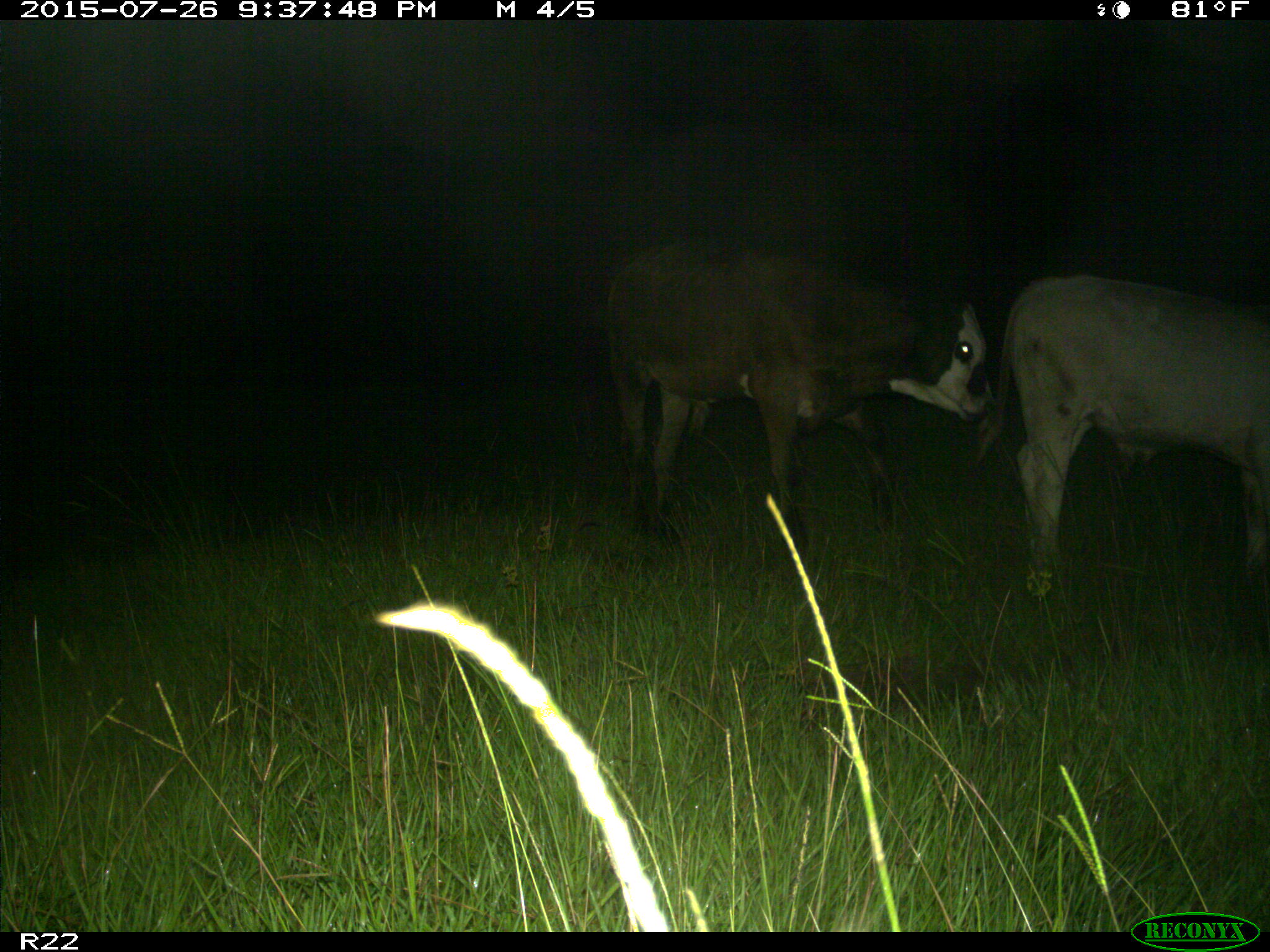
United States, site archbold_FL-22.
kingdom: Animalia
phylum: Chordata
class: Mammalia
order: Artiodactyla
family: Bovidae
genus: Bos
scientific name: Bos taurus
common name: domestic cow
Bos taurus (domestic cow).